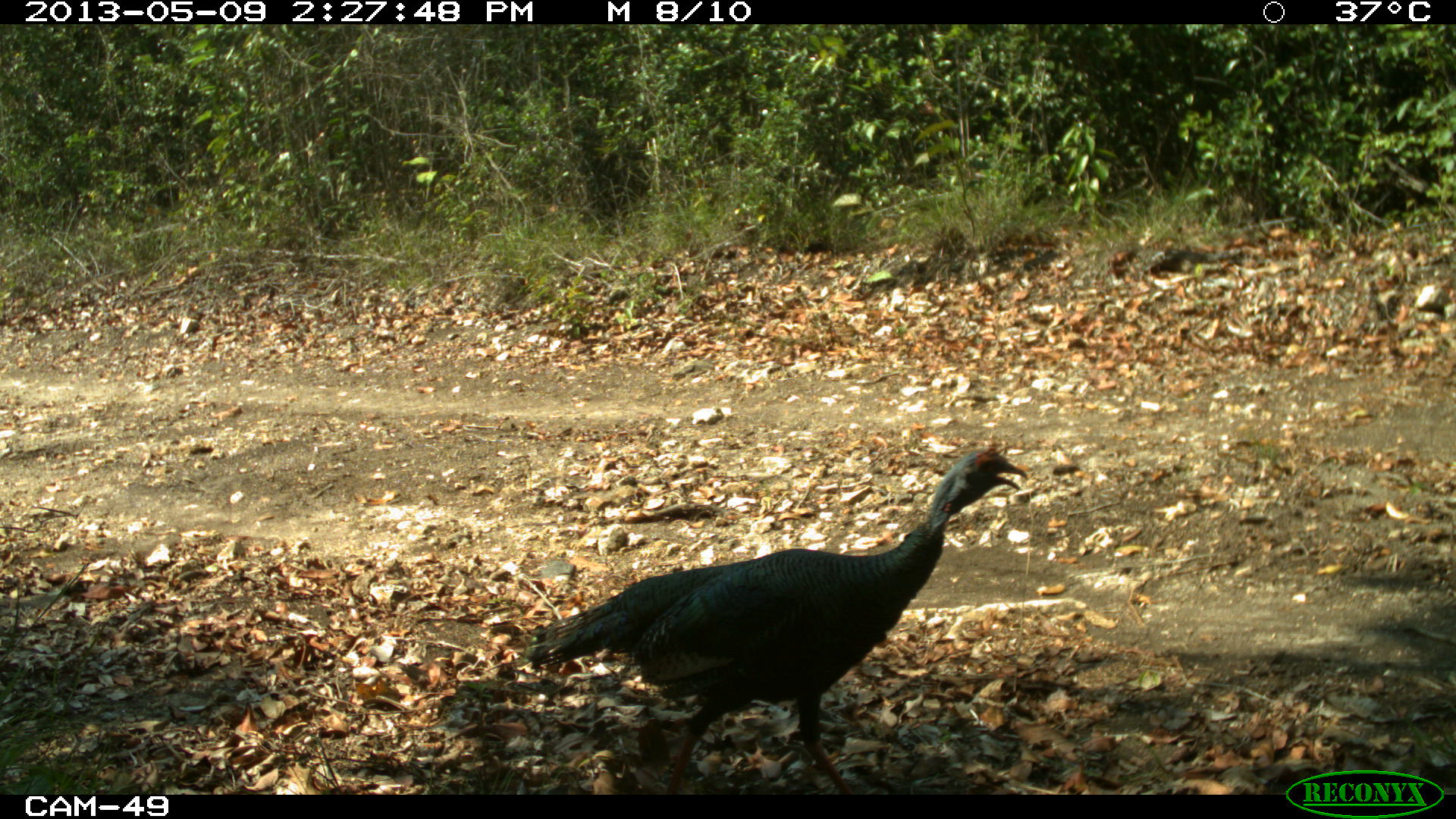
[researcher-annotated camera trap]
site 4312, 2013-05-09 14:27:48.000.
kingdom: Animalia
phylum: Chordata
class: Aves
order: Galliformes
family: Phasianidae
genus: Meleagris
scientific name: Meleagris ocellata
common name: ocellated turkey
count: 1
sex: male